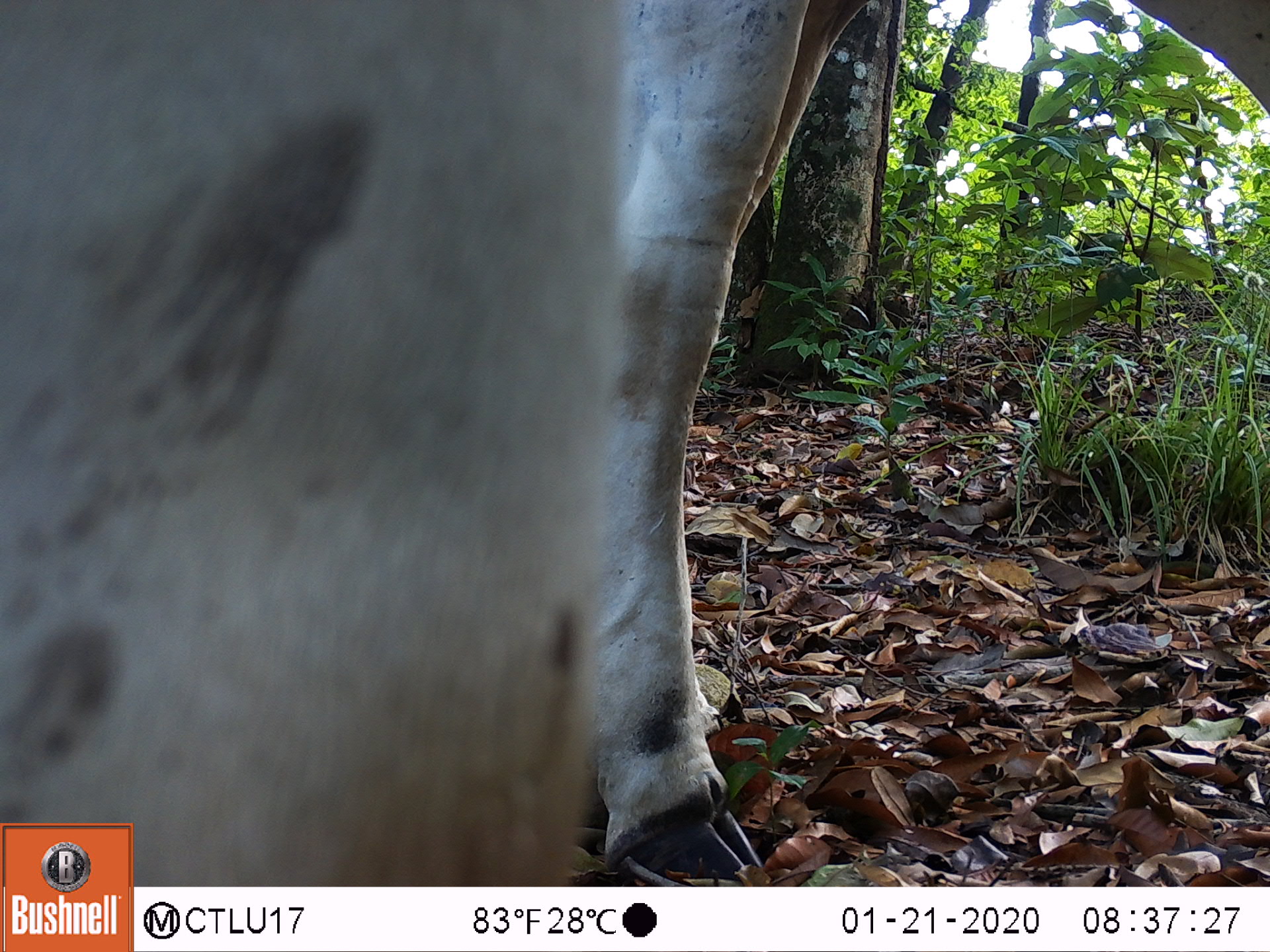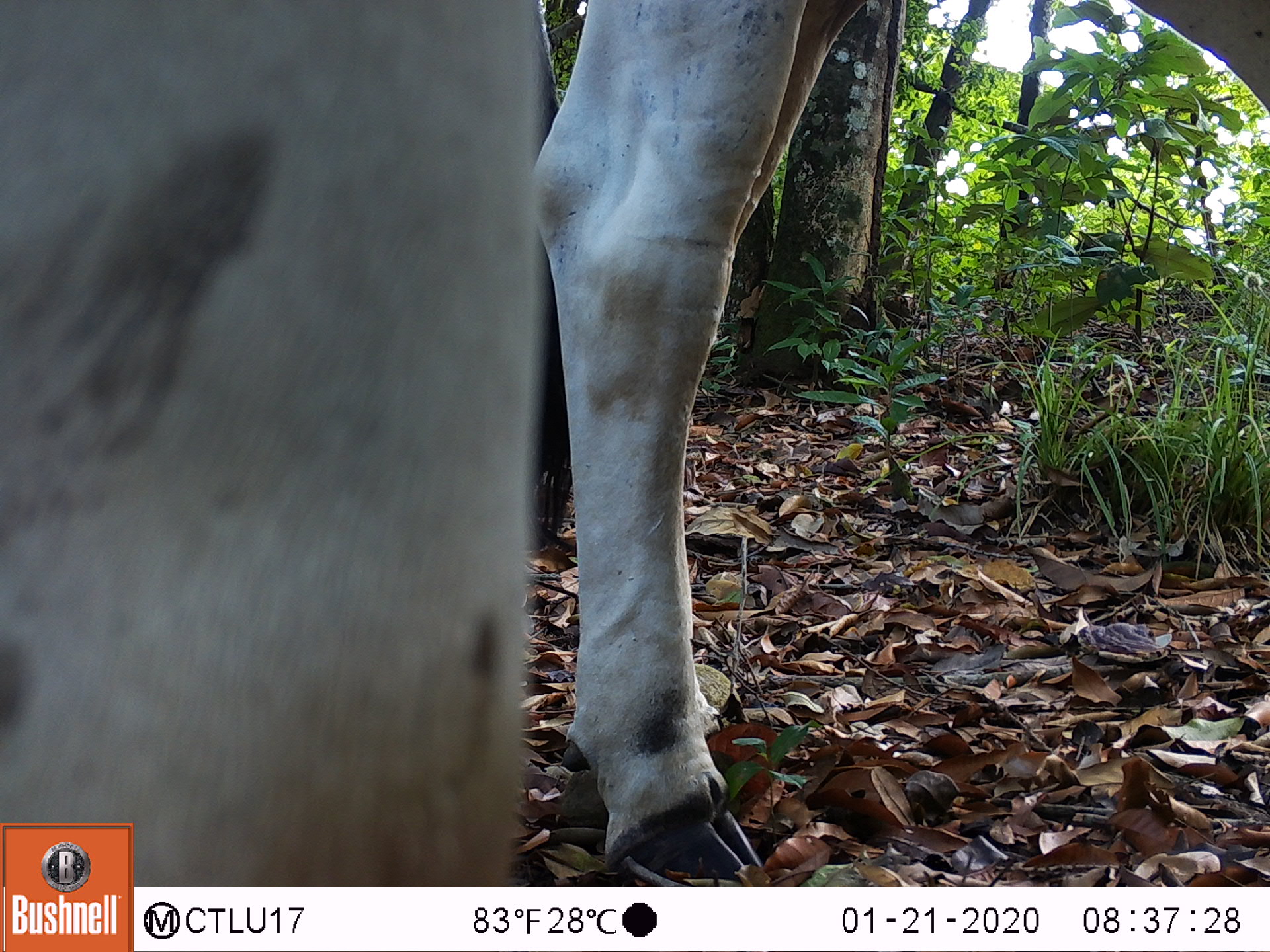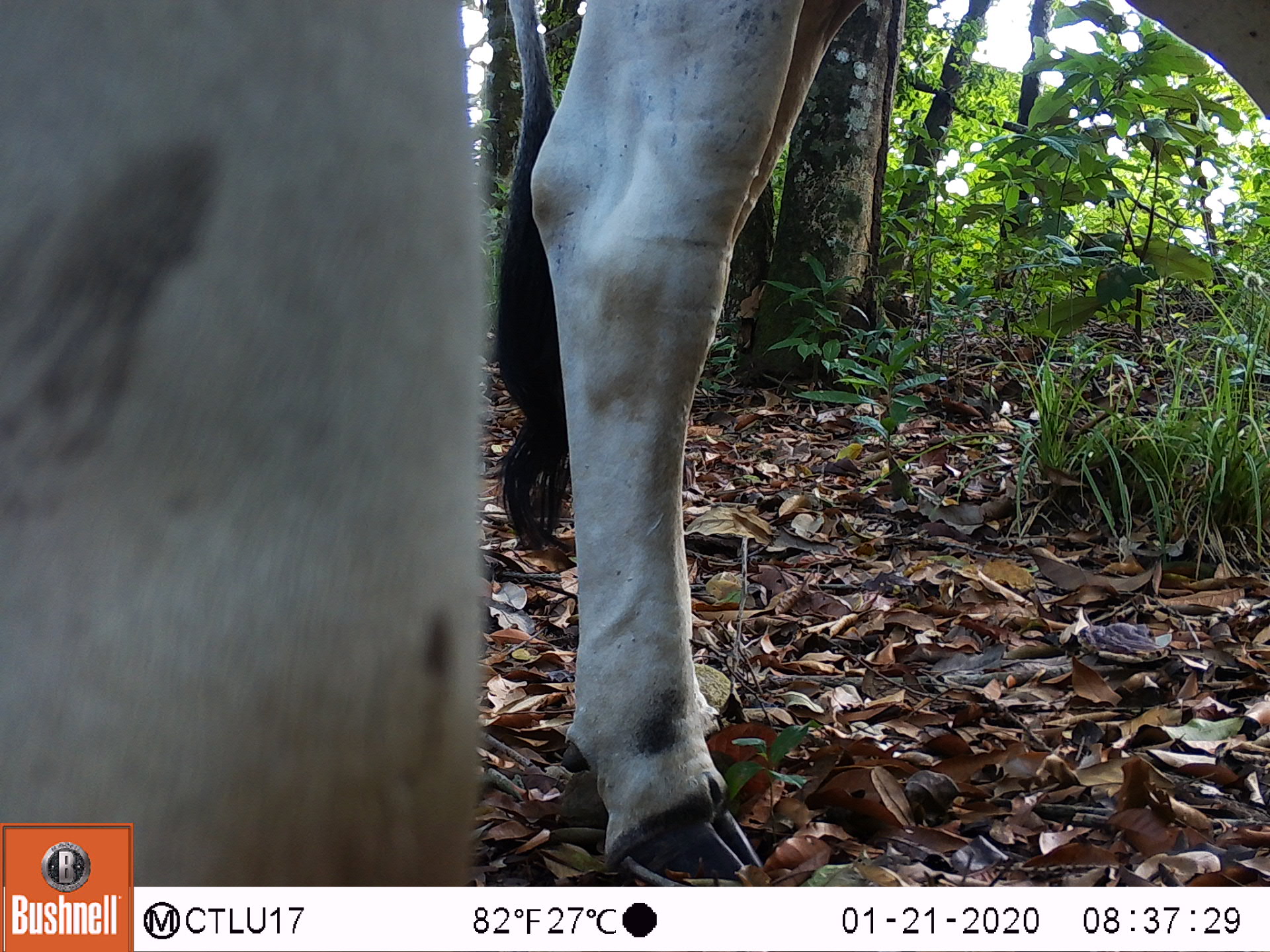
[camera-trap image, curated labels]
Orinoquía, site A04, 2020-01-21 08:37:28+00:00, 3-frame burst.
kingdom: Animalia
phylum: Chordata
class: Mammalia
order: Artiodactyla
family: Bovidae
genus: Bos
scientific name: Bos taurus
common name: cow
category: cattle